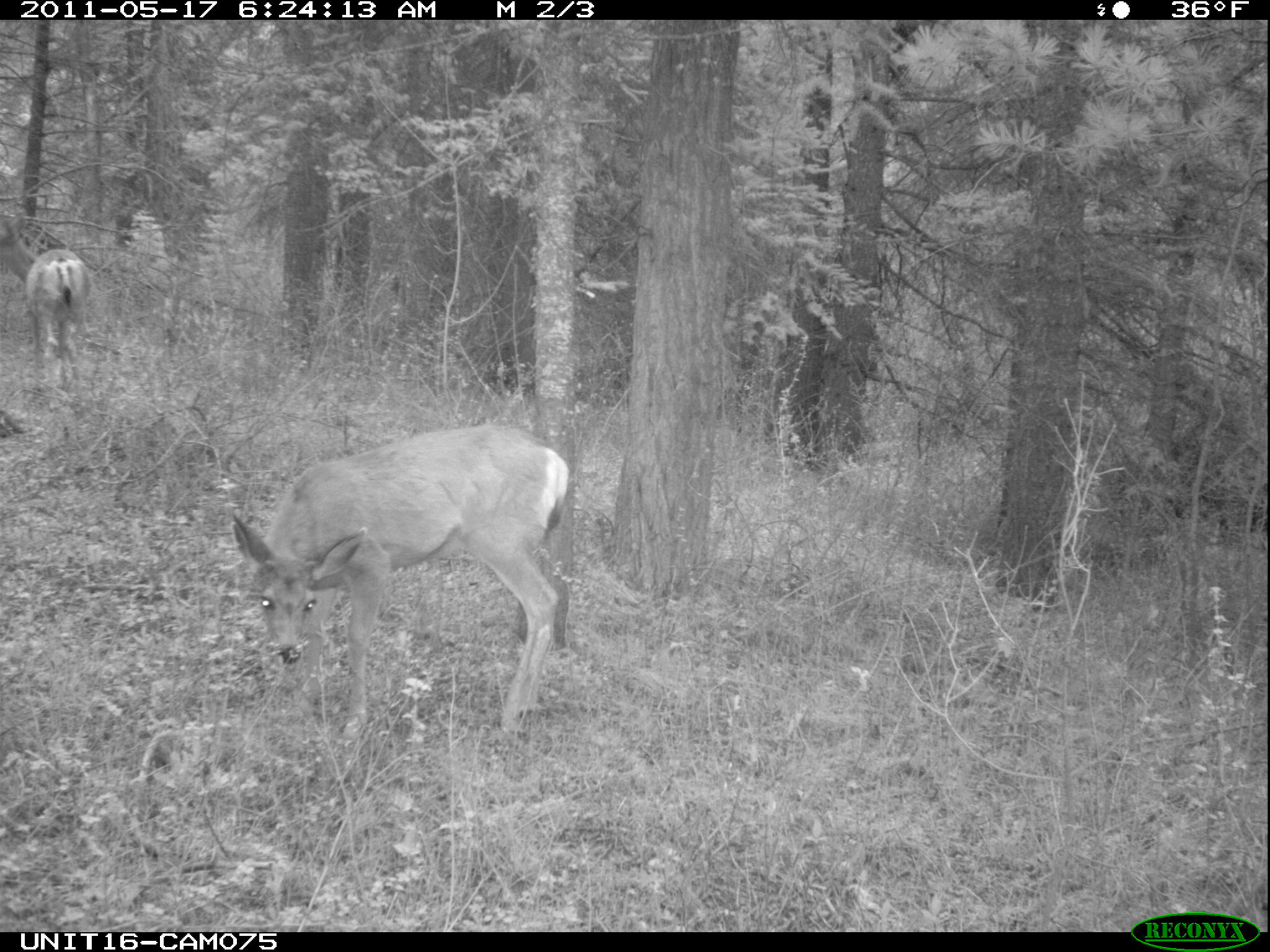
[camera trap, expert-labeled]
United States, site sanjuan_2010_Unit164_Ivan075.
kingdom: Animalia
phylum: Chordata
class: Mammalia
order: Artiodactyla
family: Cervidae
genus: Odocoileus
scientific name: Odocoileus hemionus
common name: mule deer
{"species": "Odocoileus hemionus (mule deer)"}